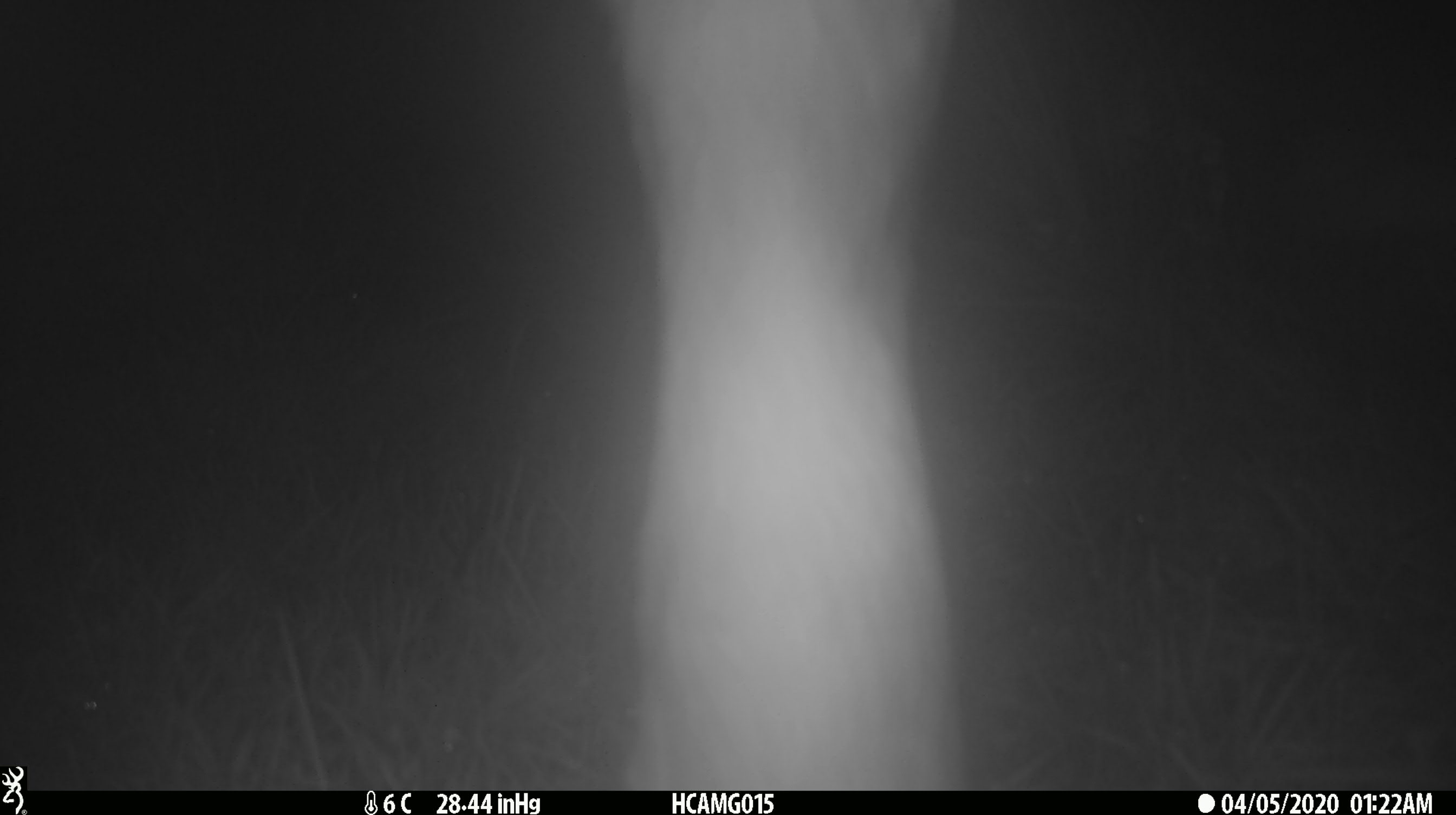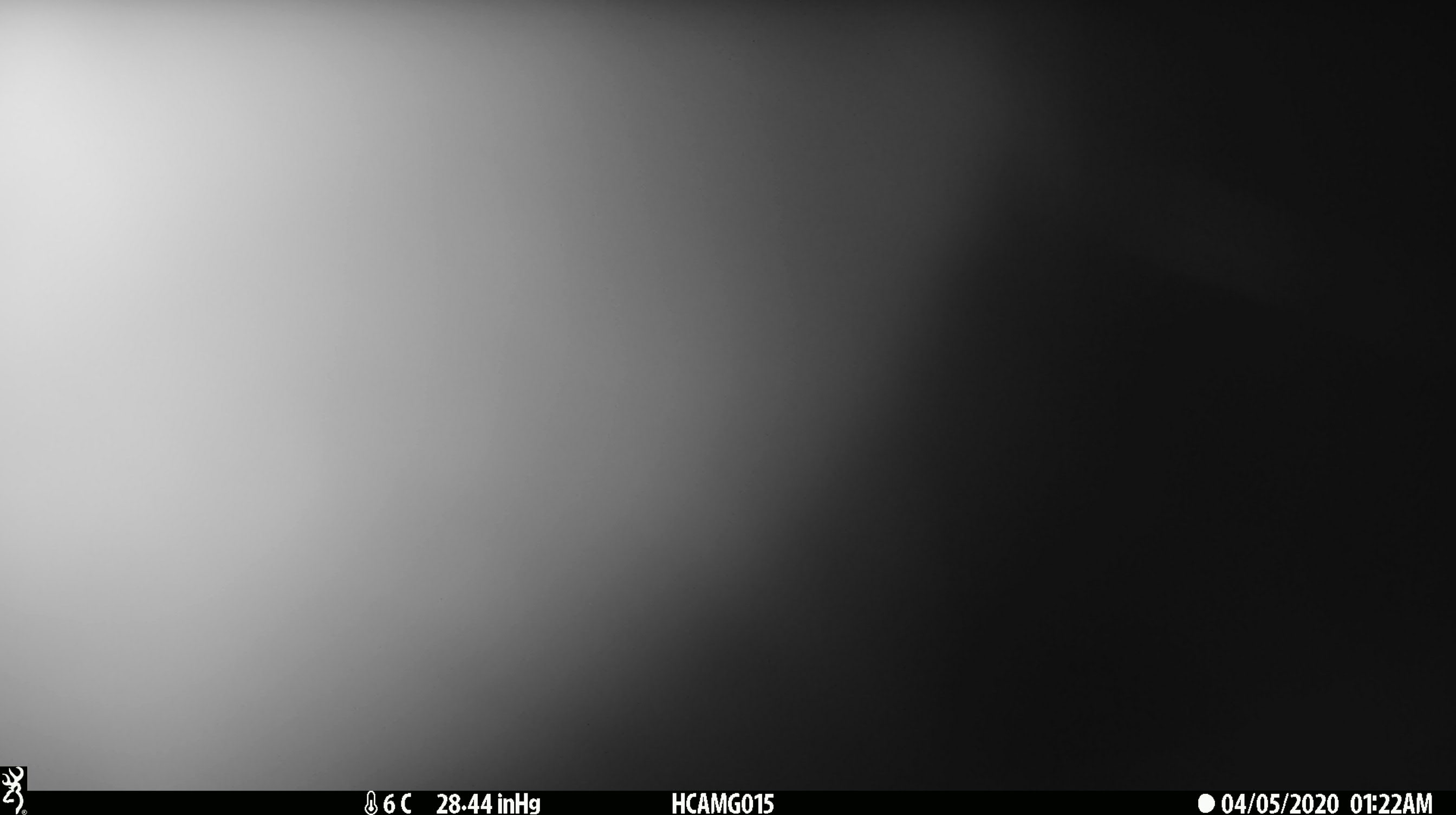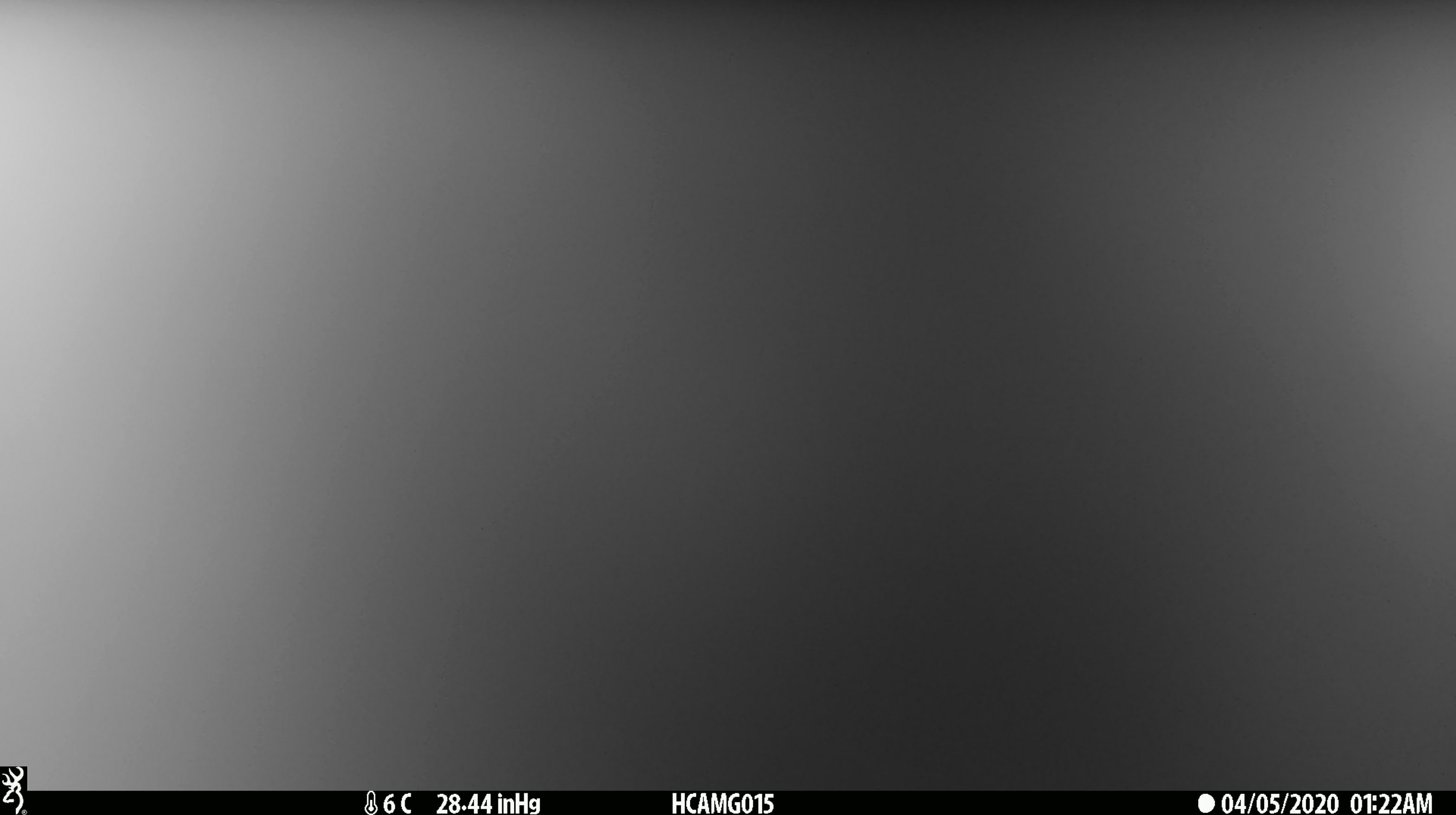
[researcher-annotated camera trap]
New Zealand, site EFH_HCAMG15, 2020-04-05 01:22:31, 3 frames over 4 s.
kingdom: Animalia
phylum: Chordata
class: Mammalia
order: Artiodactyla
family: Bovidae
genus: Bos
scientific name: Bos taurus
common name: domestic cow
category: cow